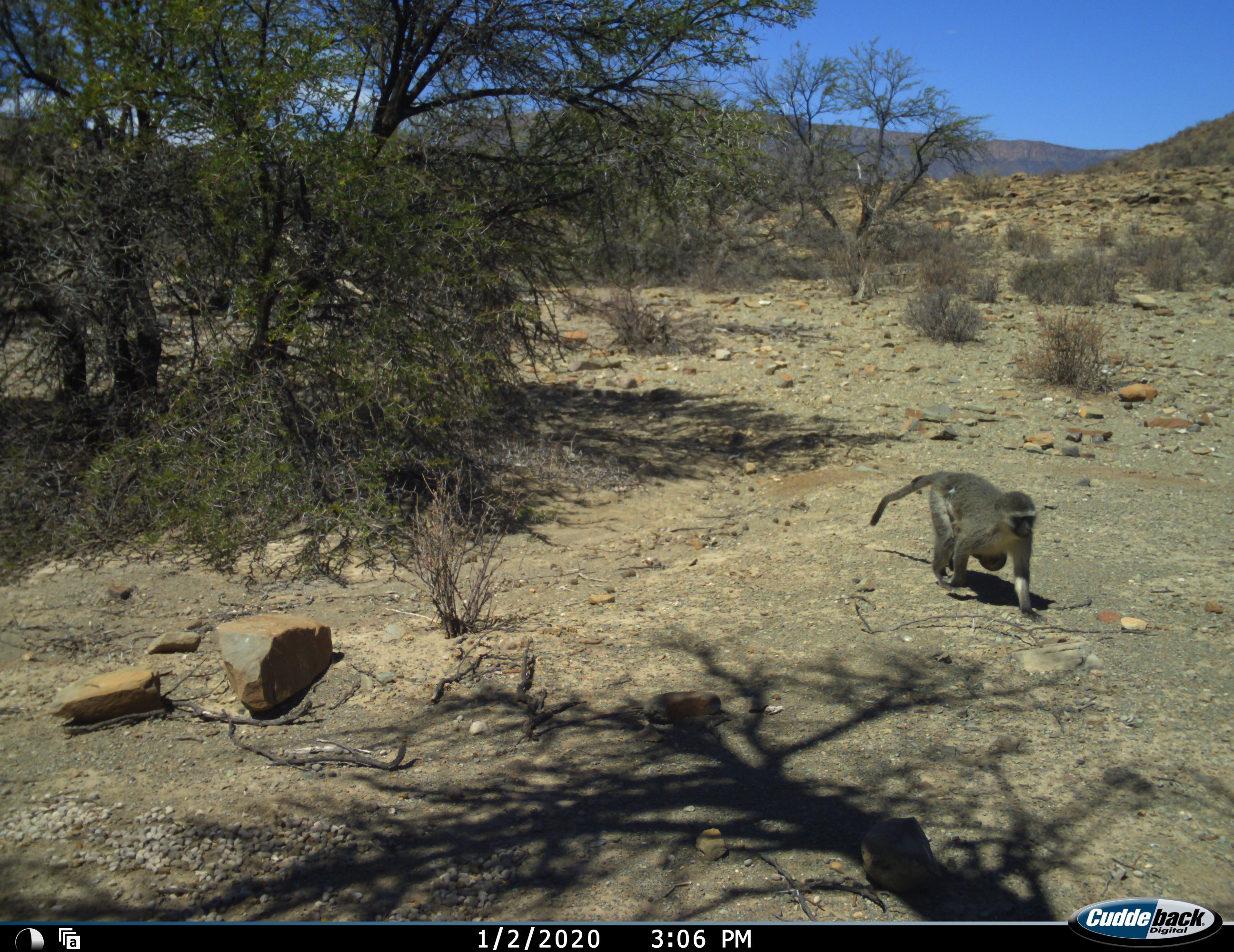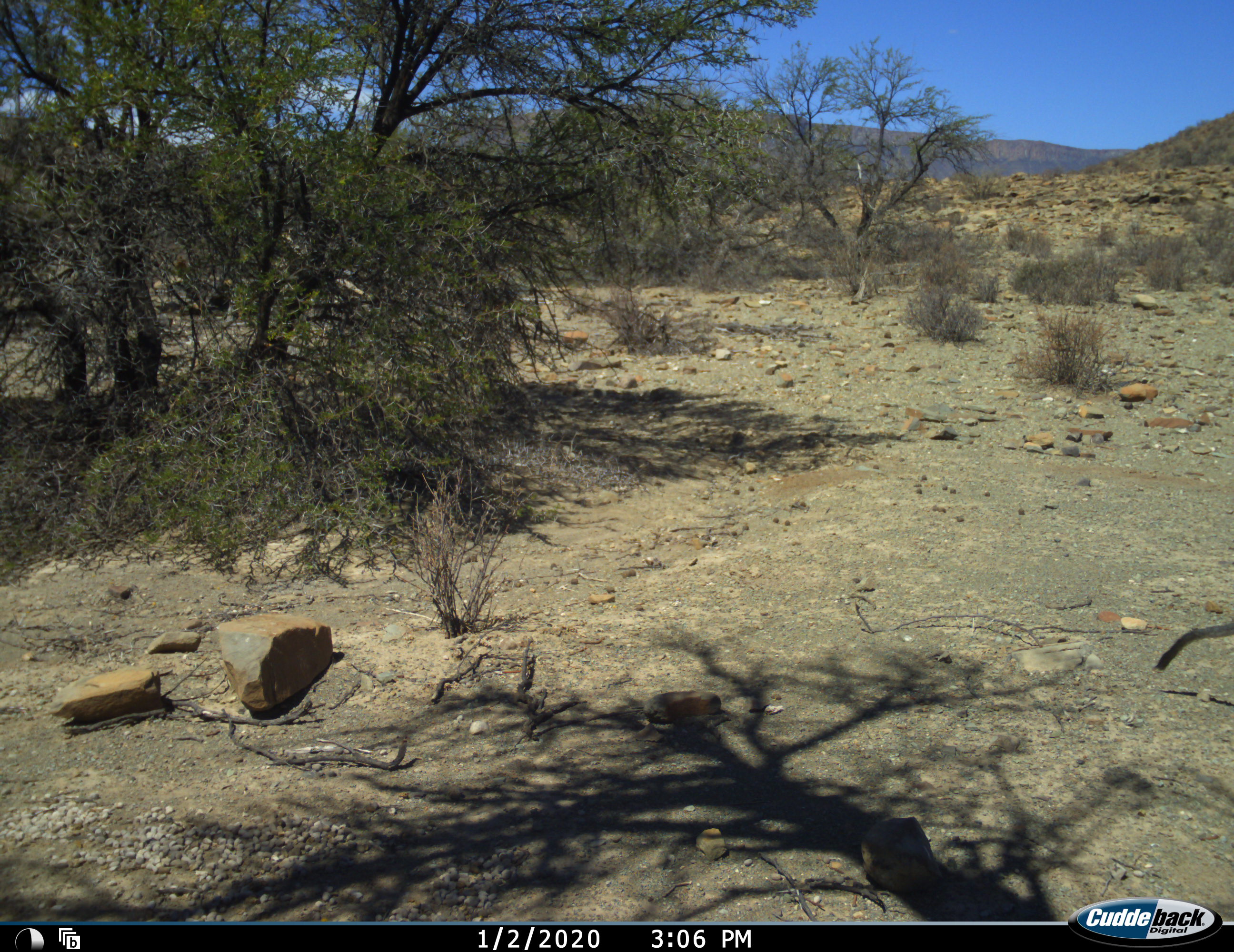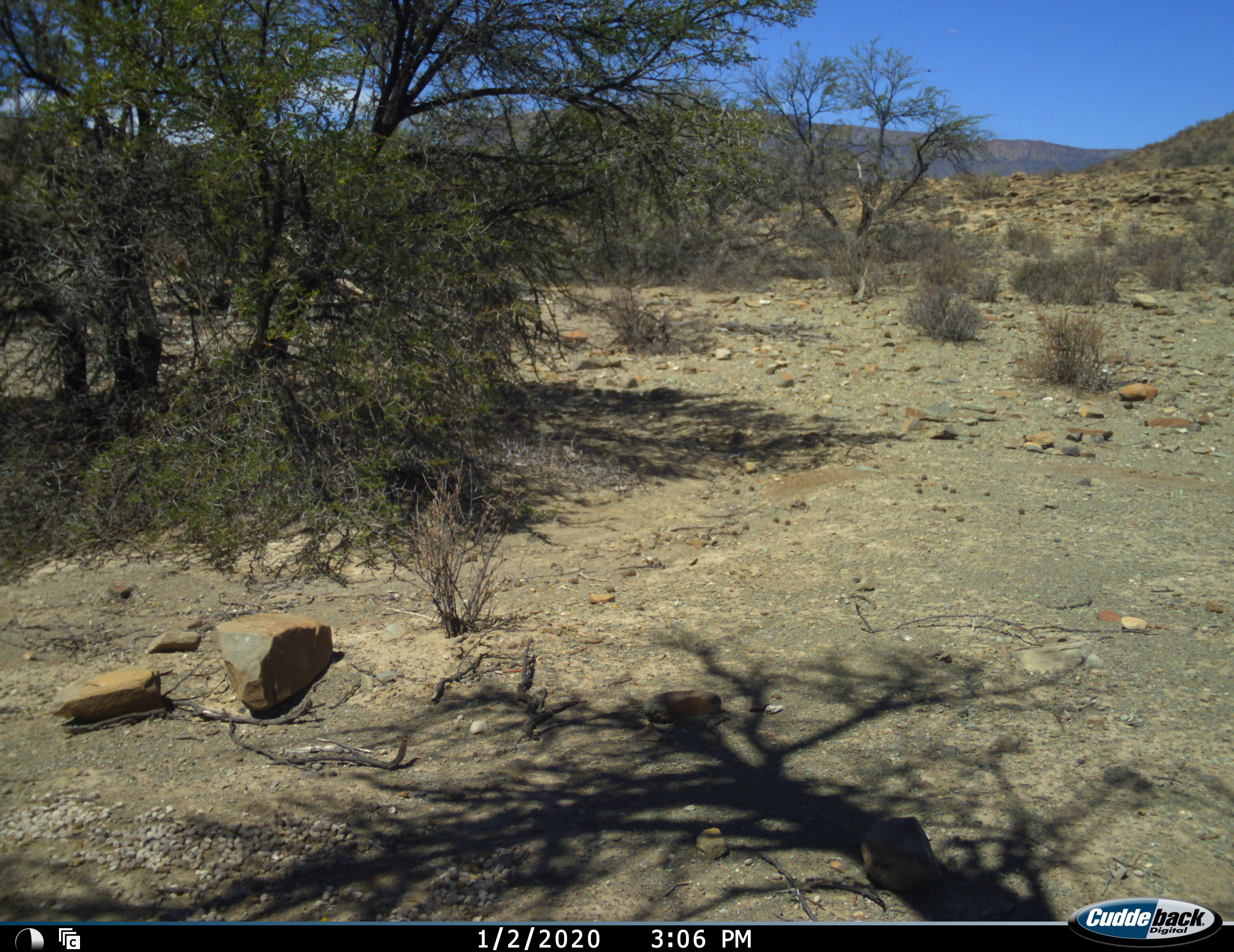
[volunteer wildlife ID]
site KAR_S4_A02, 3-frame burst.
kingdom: Animalia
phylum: Chordata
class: Mammalia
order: Primates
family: Cercopithecidae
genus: Chlorocebus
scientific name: Chlorocebus pygerythrus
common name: vervet monkey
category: monkeyvervet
Monkeyvervet (vervet monkey) (Chlorocebus pygerythrus), count 2. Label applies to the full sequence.